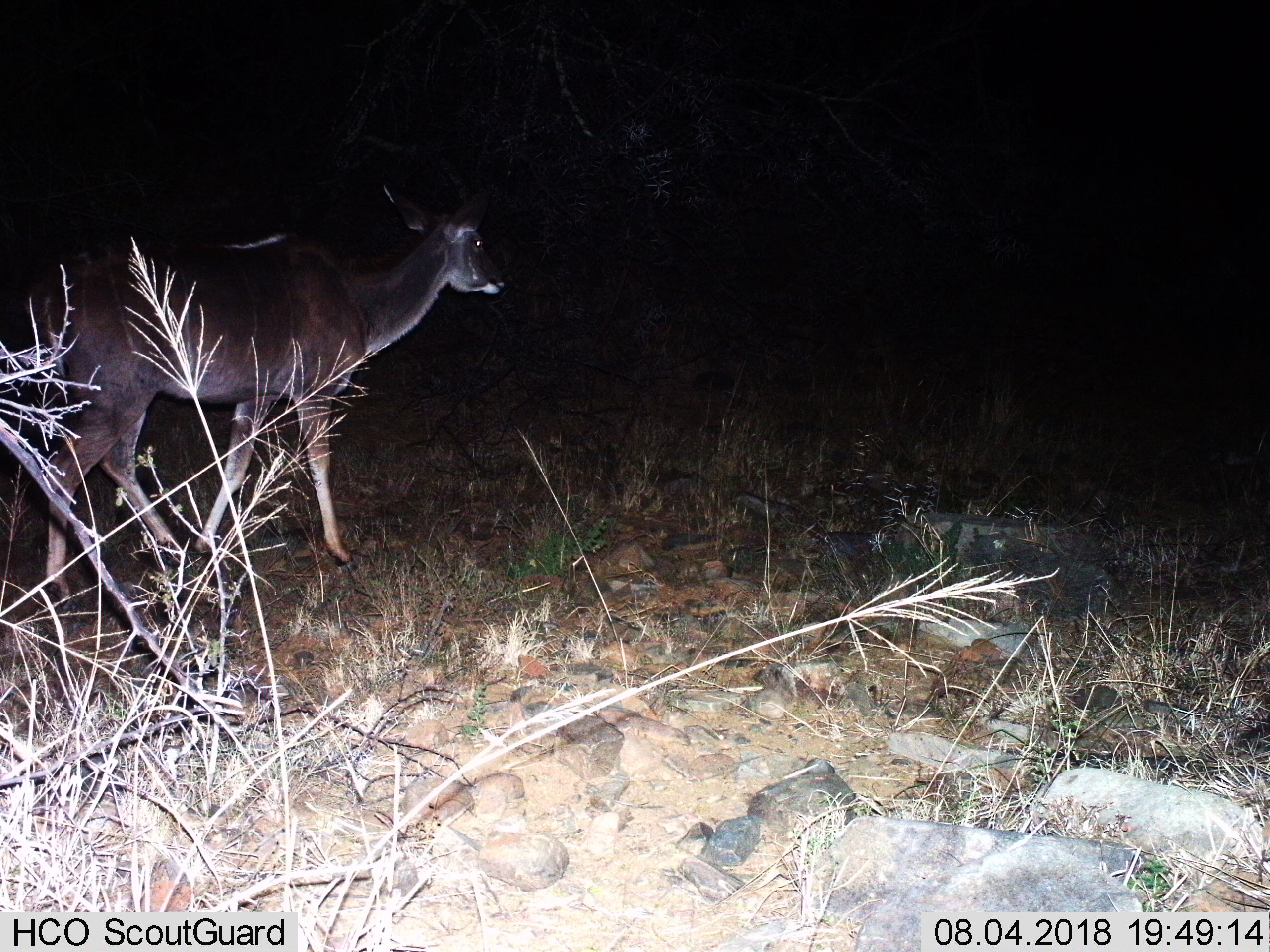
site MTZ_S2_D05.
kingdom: Animalia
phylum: Chordata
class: Mammalia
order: Artiodactyla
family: Bovidae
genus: Tragelaphus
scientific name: Tragelaphus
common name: kudu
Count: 1.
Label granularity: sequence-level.